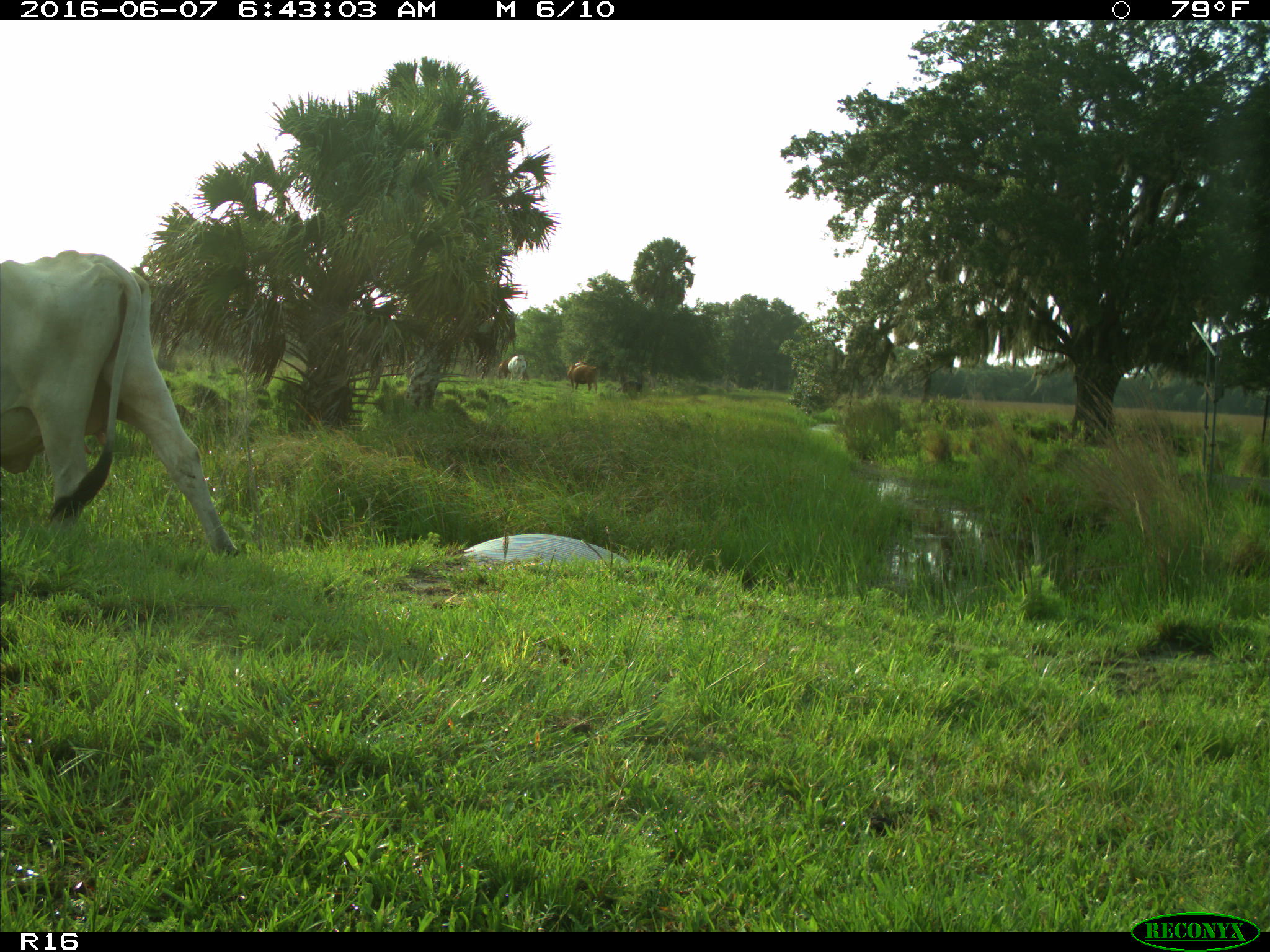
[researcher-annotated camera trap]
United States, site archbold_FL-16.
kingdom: Animalia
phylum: Chordata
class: Mammalia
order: Artiodactyla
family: Bovidae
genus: Bos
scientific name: Bos taurus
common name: domestic cow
Bos taurus (domestic cow).